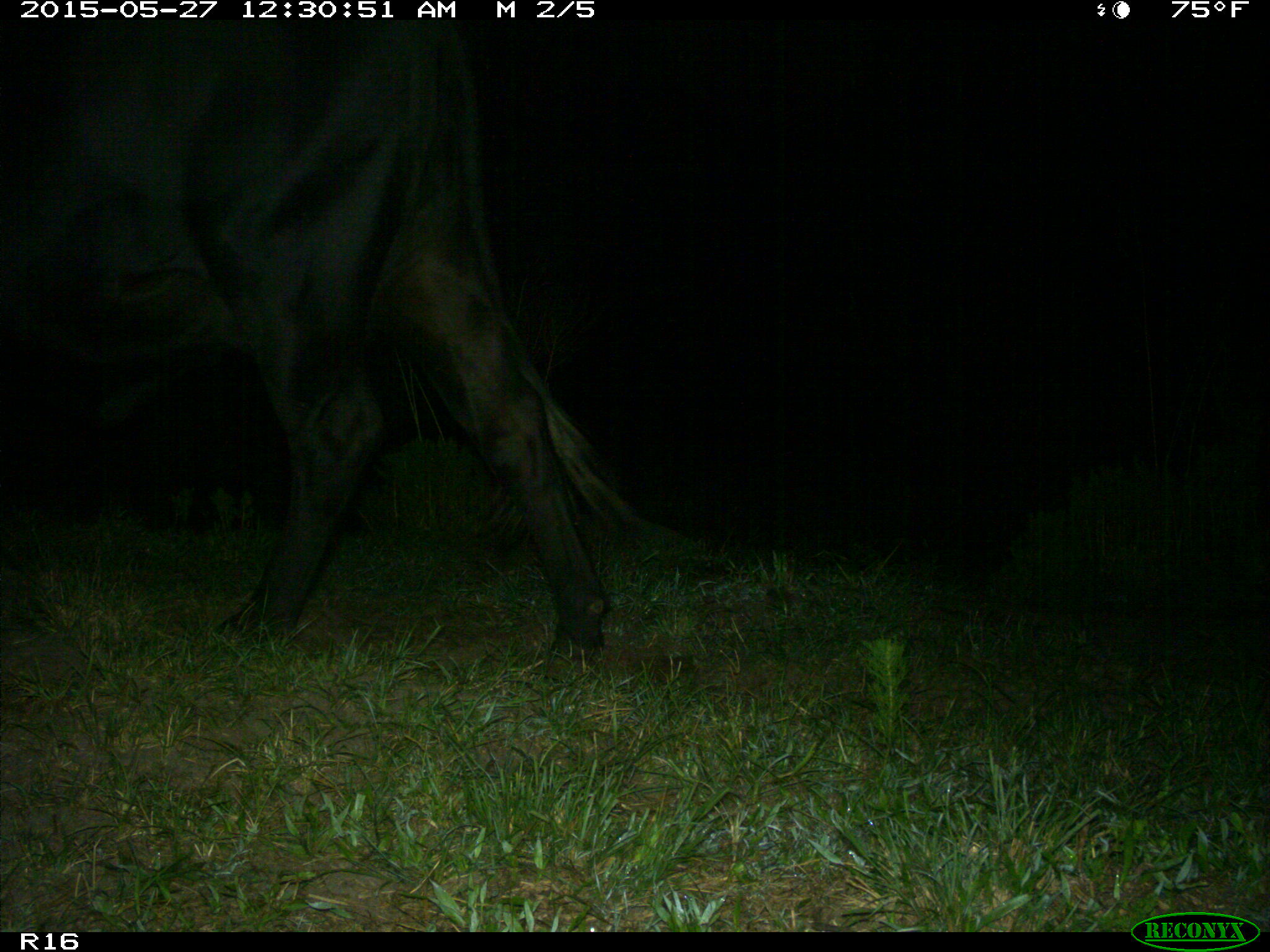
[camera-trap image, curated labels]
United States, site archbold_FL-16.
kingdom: Animalia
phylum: Chordata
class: Mammalia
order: Artiodactyla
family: Bovidae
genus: Bos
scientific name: Bos taurus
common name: domestic cow